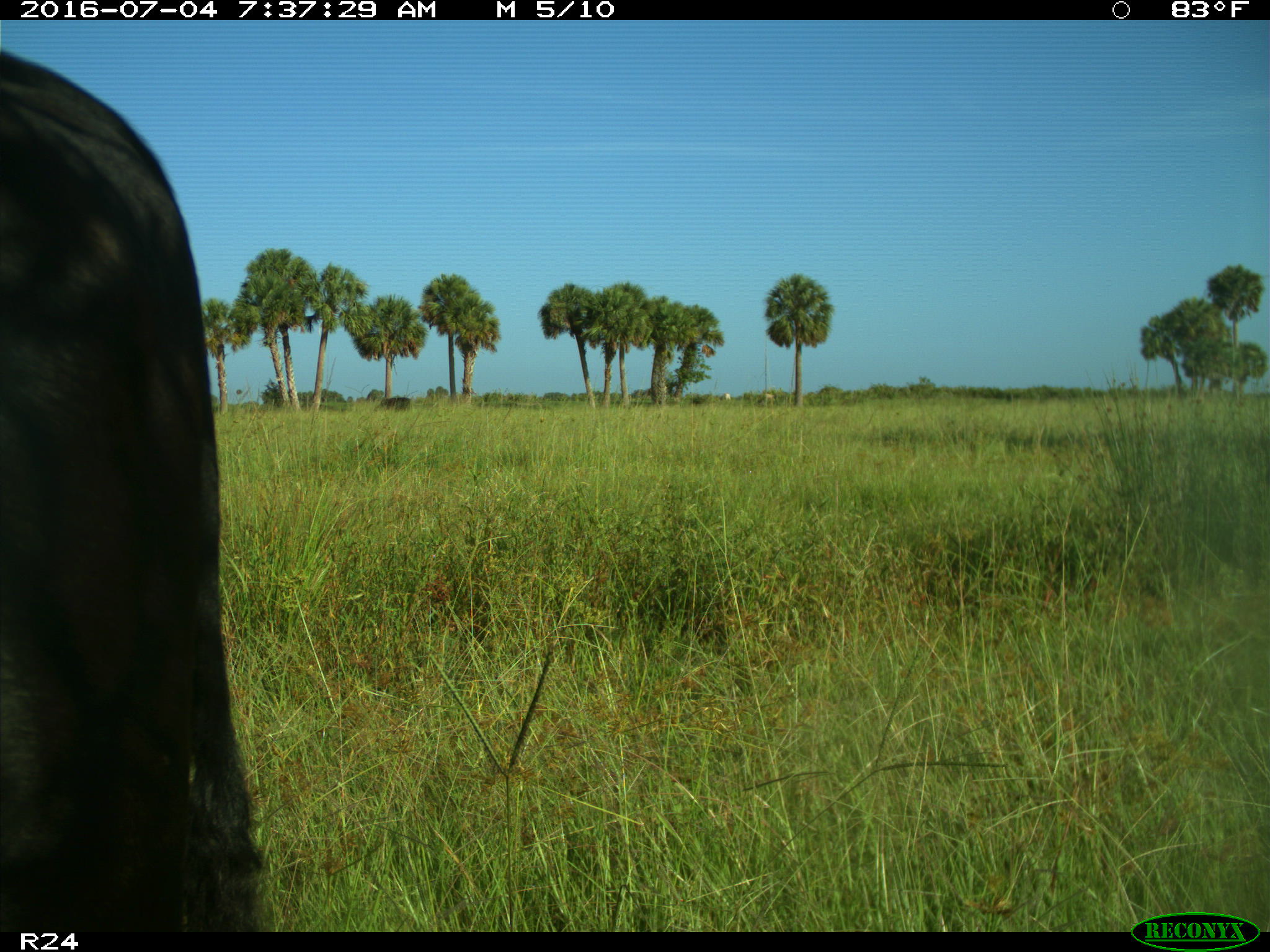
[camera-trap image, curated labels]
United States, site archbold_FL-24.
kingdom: Animalia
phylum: Chordata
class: Mammalia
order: Artiodactyla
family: Bovidae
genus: Bos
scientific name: Bos taurus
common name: domestic cow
Bos taurus (domestic cow).